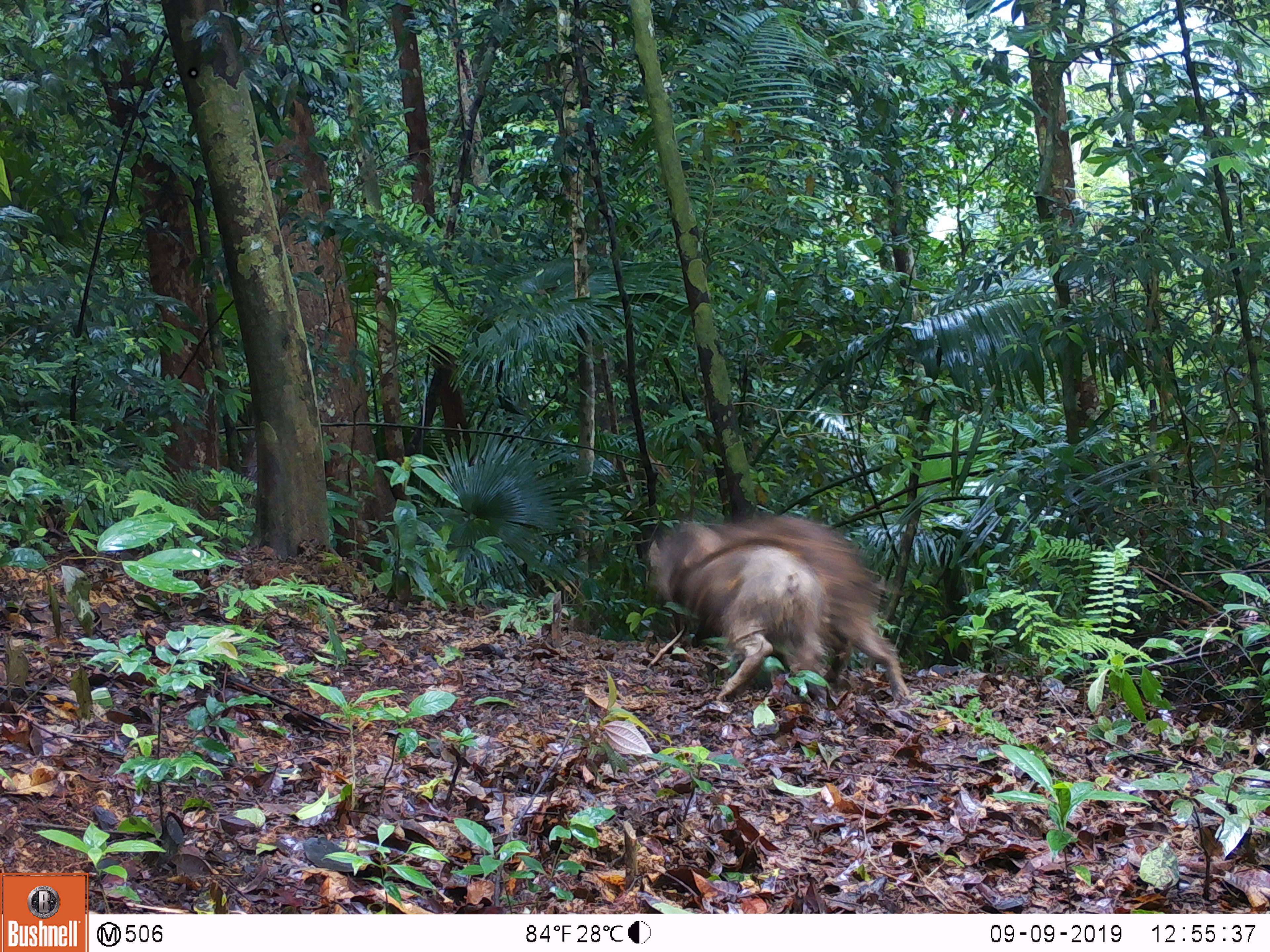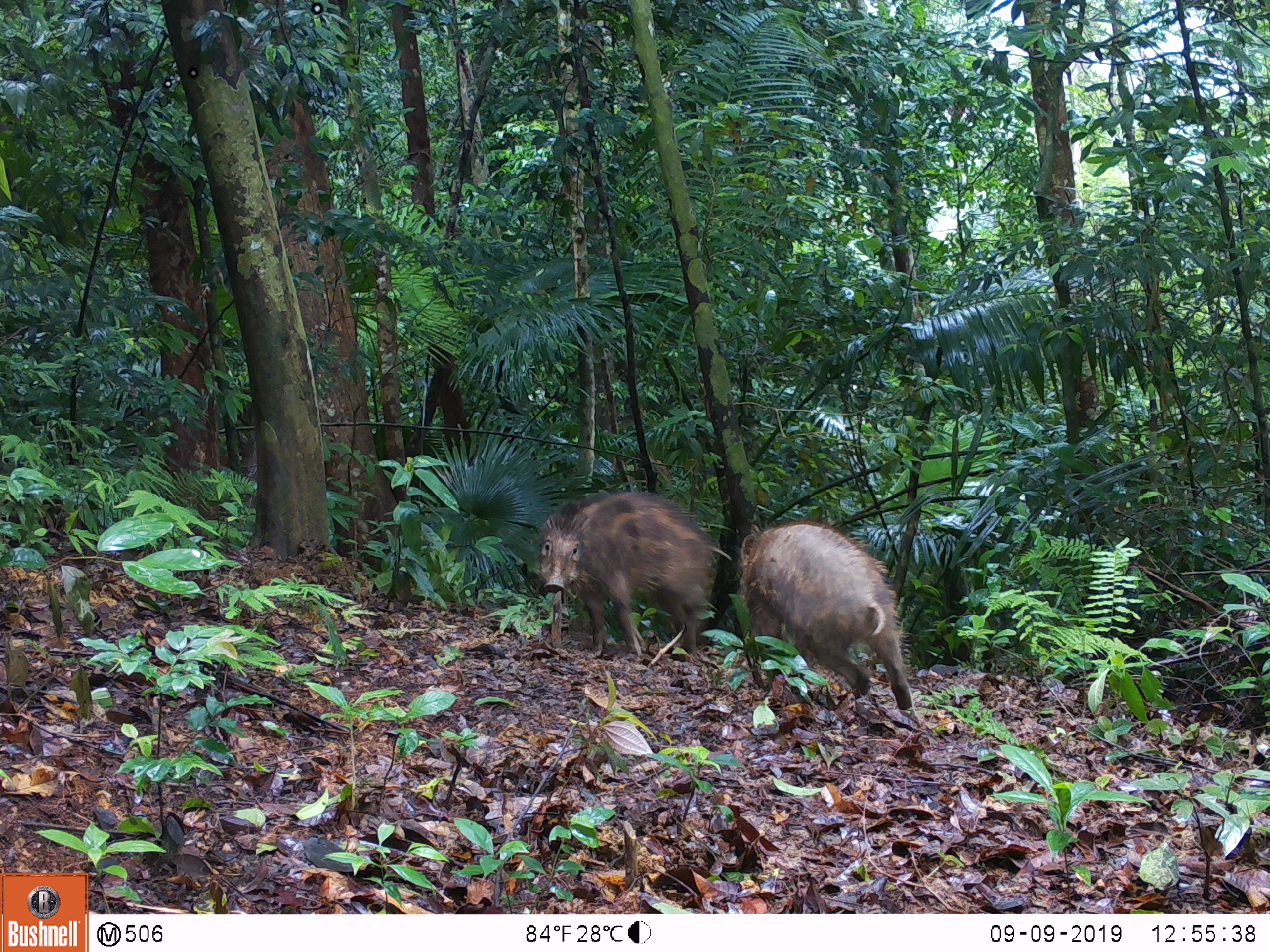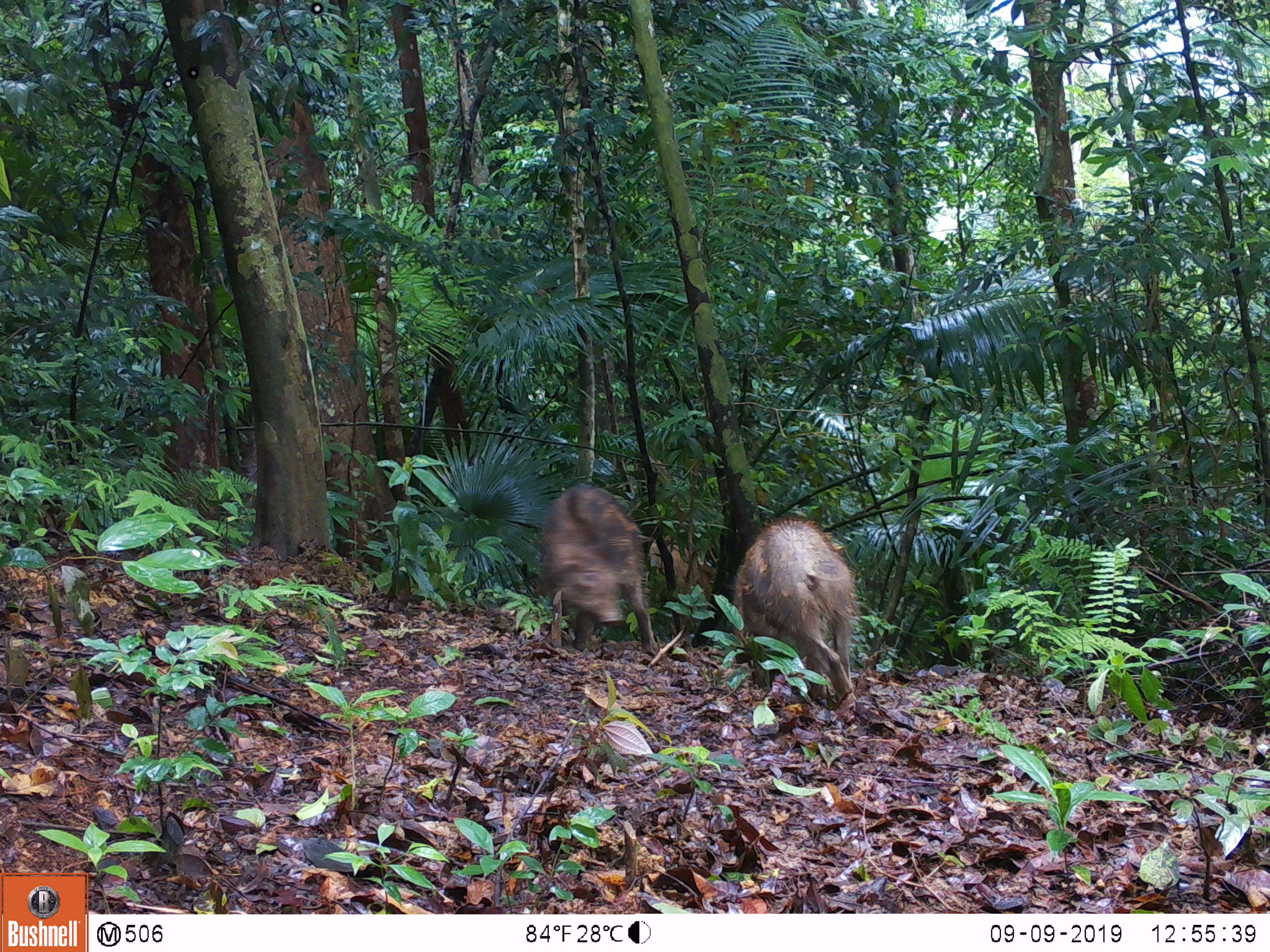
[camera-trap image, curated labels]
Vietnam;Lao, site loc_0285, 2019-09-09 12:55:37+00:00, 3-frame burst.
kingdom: Animalia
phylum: Chordata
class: Mammalia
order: Artiodactyla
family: Suidae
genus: Sus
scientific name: Sus scrofa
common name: eurasian wild pig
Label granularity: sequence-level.